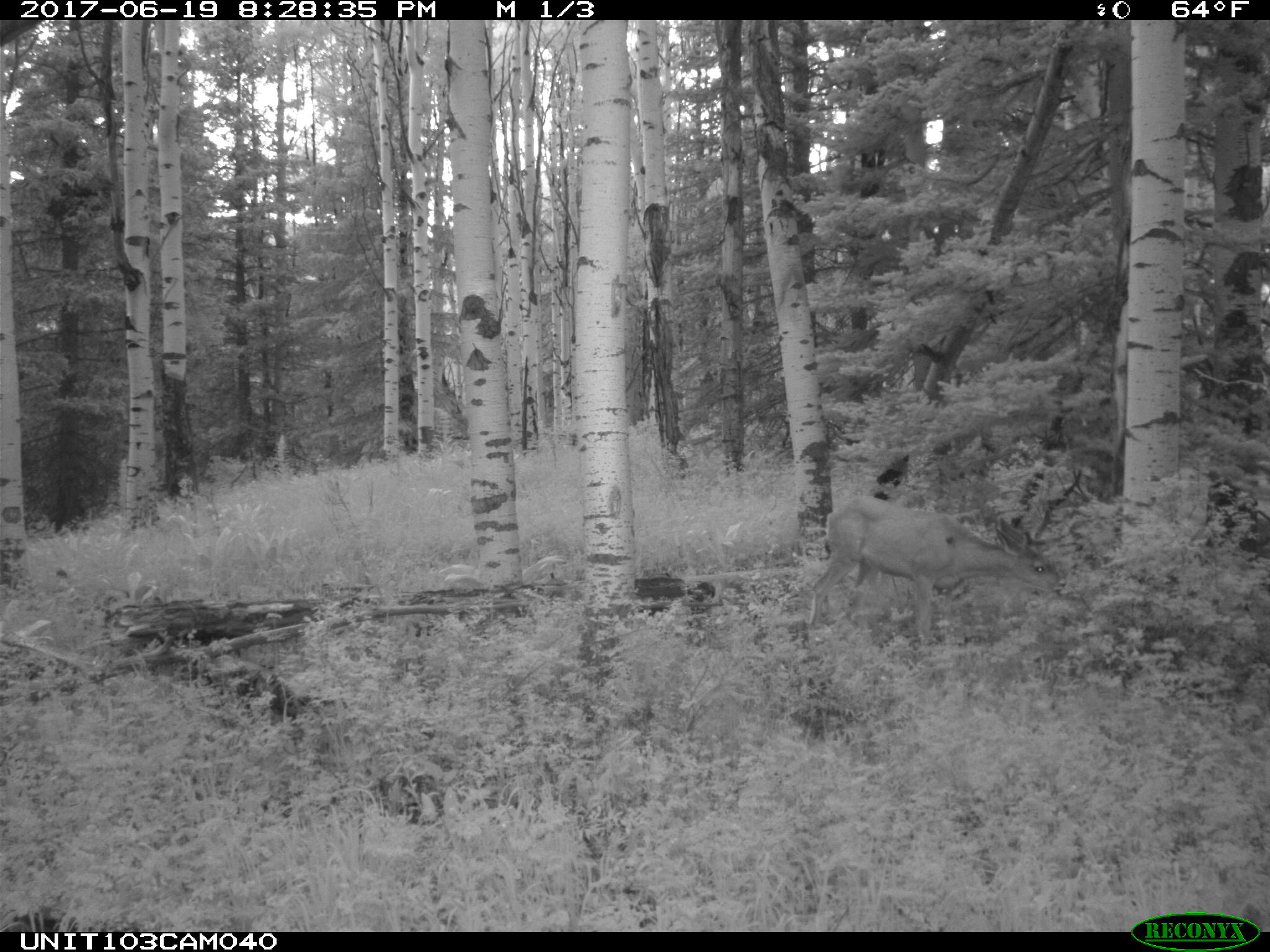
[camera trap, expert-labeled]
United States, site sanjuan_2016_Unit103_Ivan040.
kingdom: Animalia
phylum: Chordata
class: Mammalia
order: Artiodactyla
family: Cervidae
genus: Odocoileus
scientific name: Odocoileus hemionus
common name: mule deer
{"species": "Odocoileus hemionus (mule deer)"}